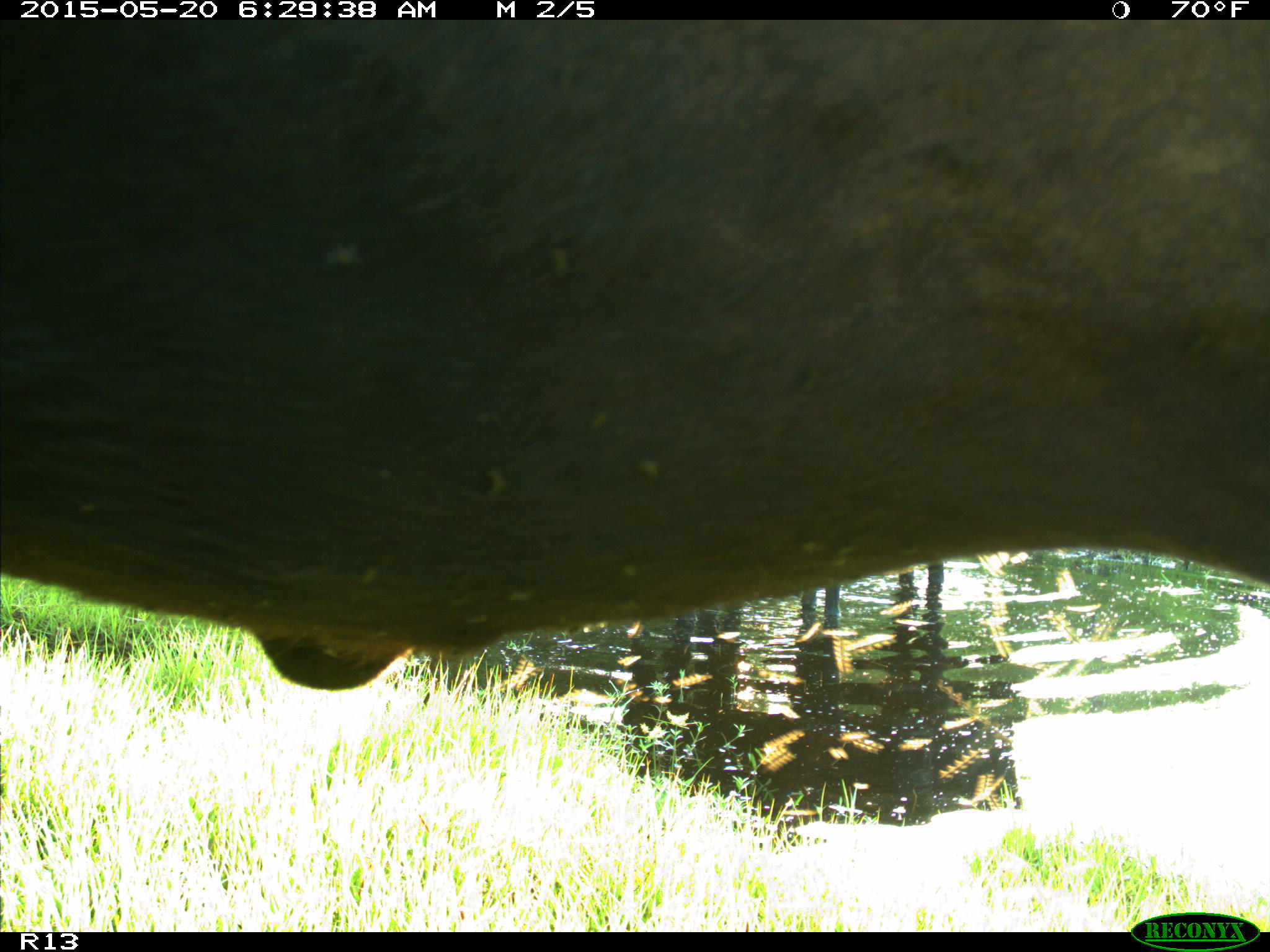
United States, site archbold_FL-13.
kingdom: Animalia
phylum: Chordata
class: Mammalia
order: Artiodactyla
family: Bovidae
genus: Bos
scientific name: Bos taurus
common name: domestic cow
Bos taurus (domestic cow).